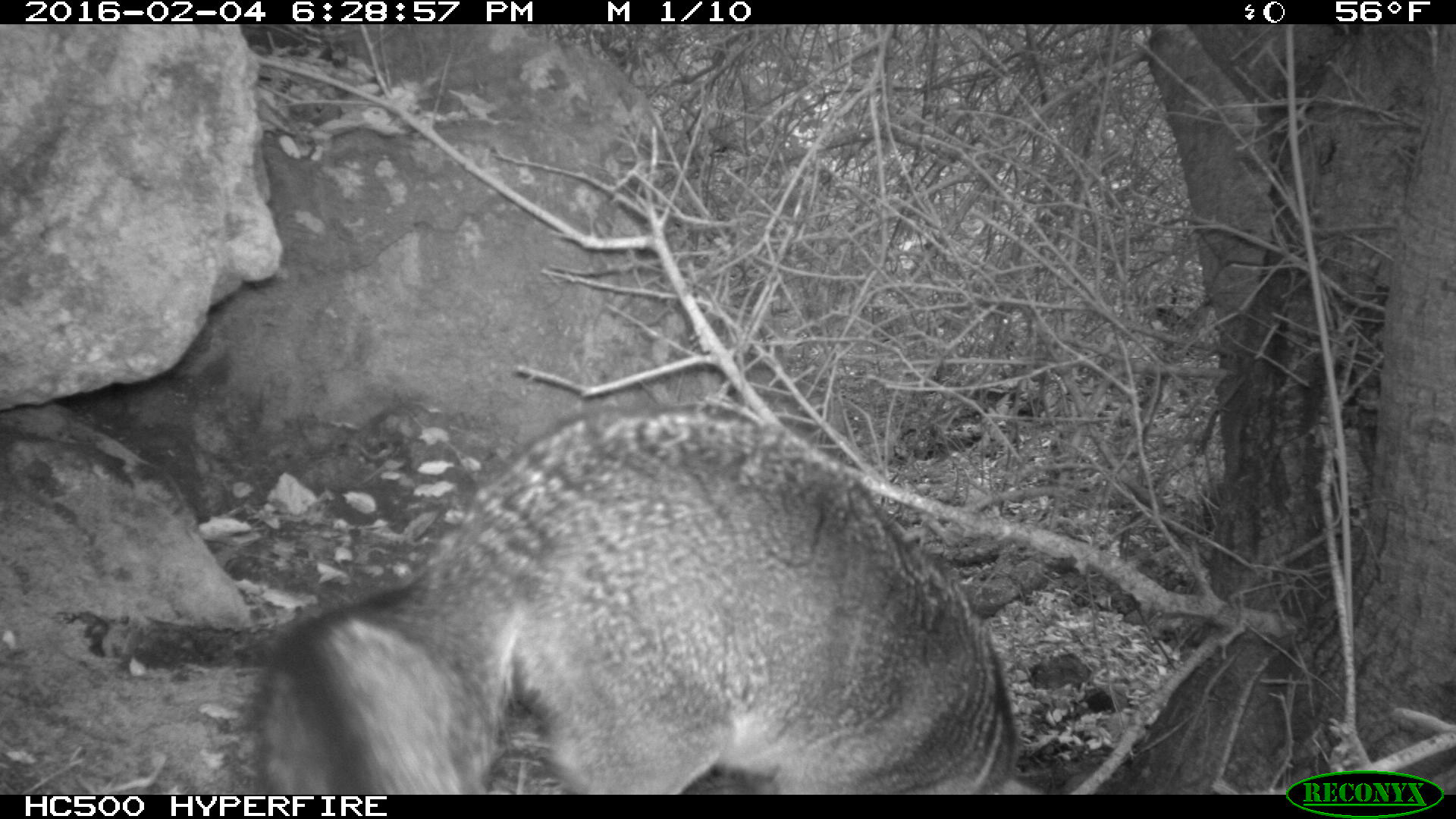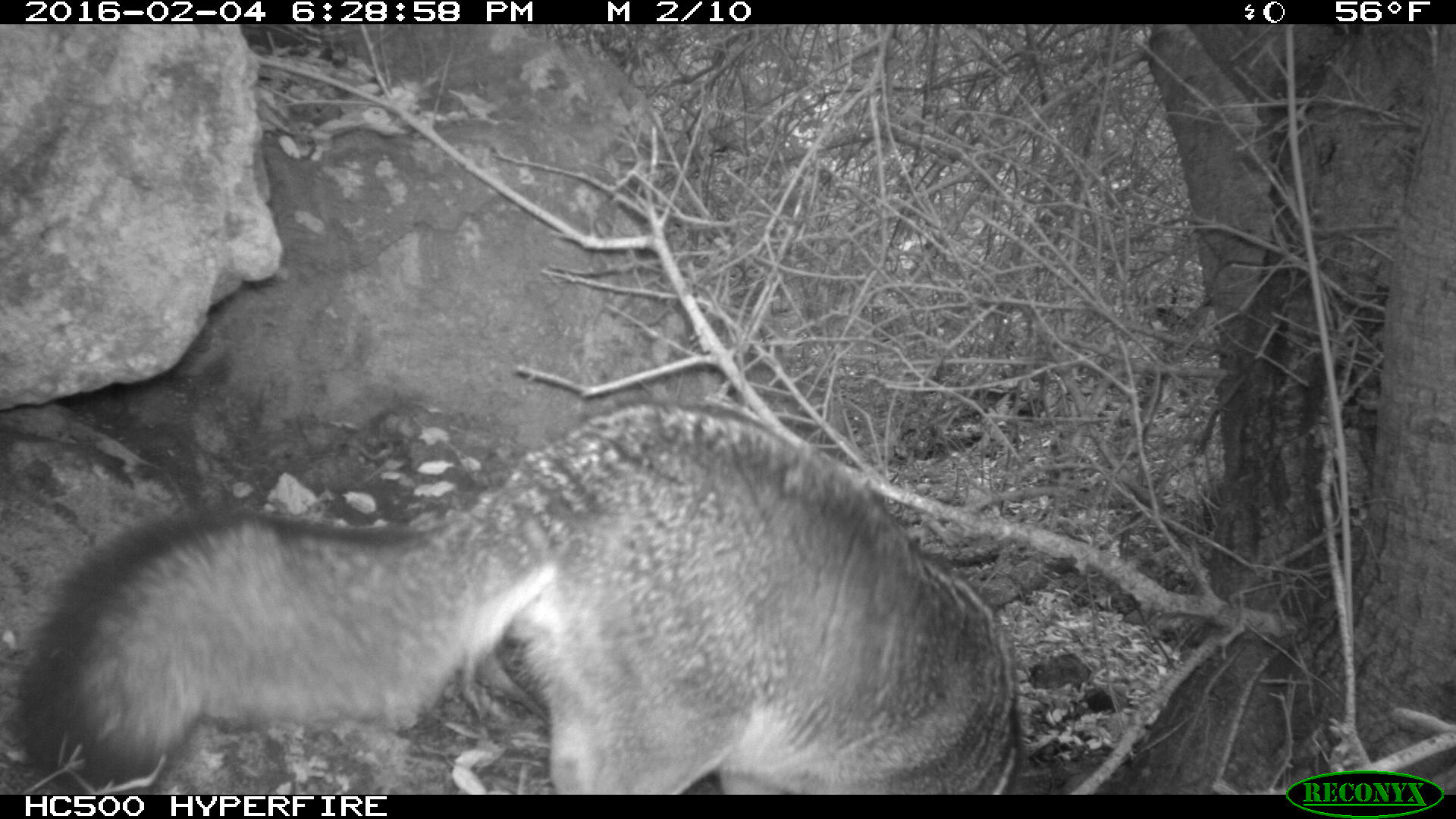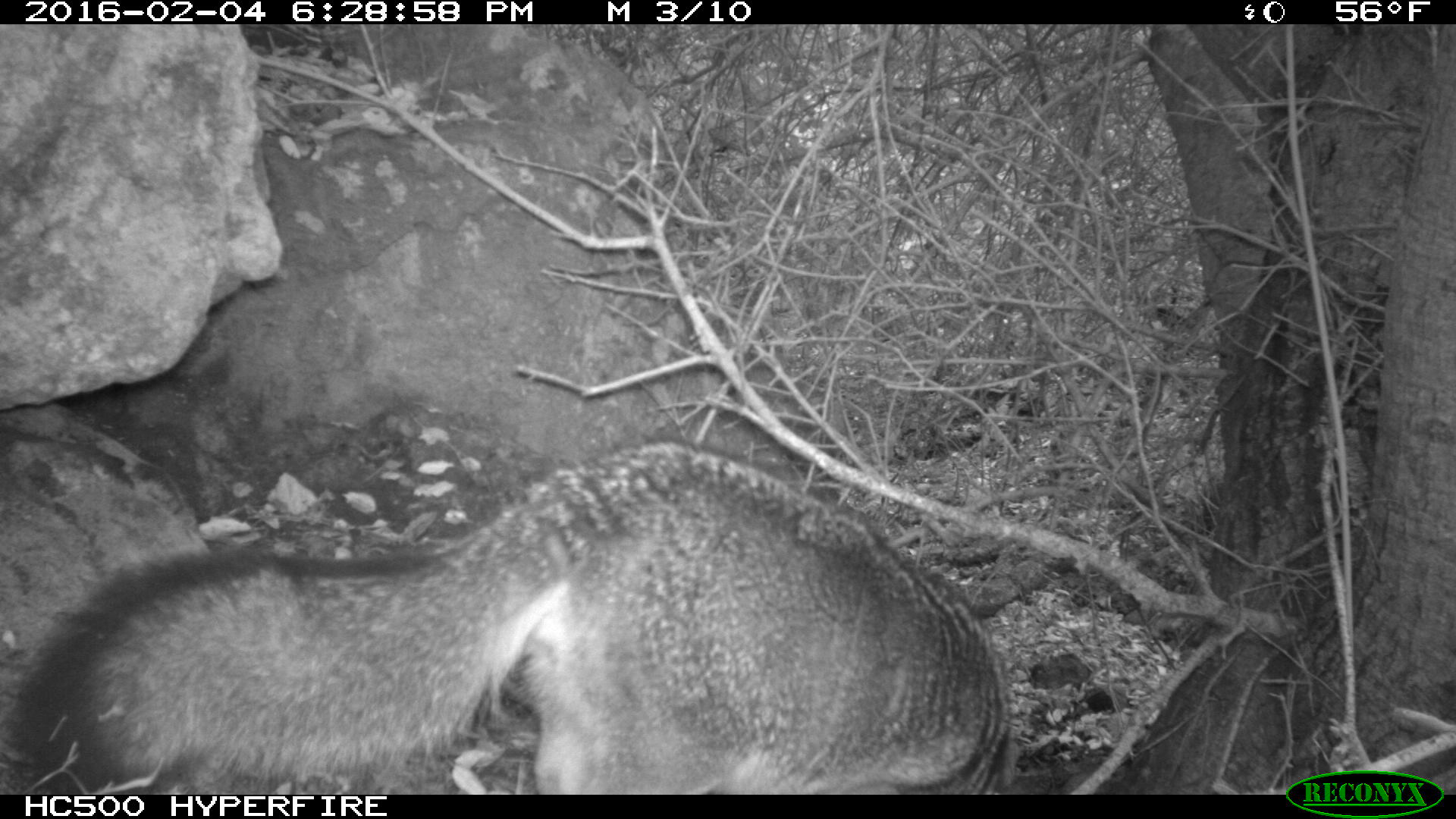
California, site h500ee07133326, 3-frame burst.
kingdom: Animalia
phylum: Chordata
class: Mammalia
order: Carnivora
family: Canidae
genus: Urocyon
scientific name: Urocyon littoralis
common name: island fox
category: fox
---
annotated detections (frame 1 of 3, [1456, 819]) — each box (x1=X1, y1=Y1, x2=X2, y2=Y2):
fox: (x1=261, y1=403, x2=1043, y2=795)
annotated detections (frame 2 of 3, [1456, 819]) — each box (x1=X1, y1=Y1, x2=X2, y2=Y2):
fox: (x1=21, y1=402, x2=1022, y2=795)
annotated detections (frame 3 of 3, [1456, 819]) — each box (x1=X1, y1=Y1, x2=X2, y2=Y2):
fox: (x1=23, y1=436, x2=1018, y2=794)